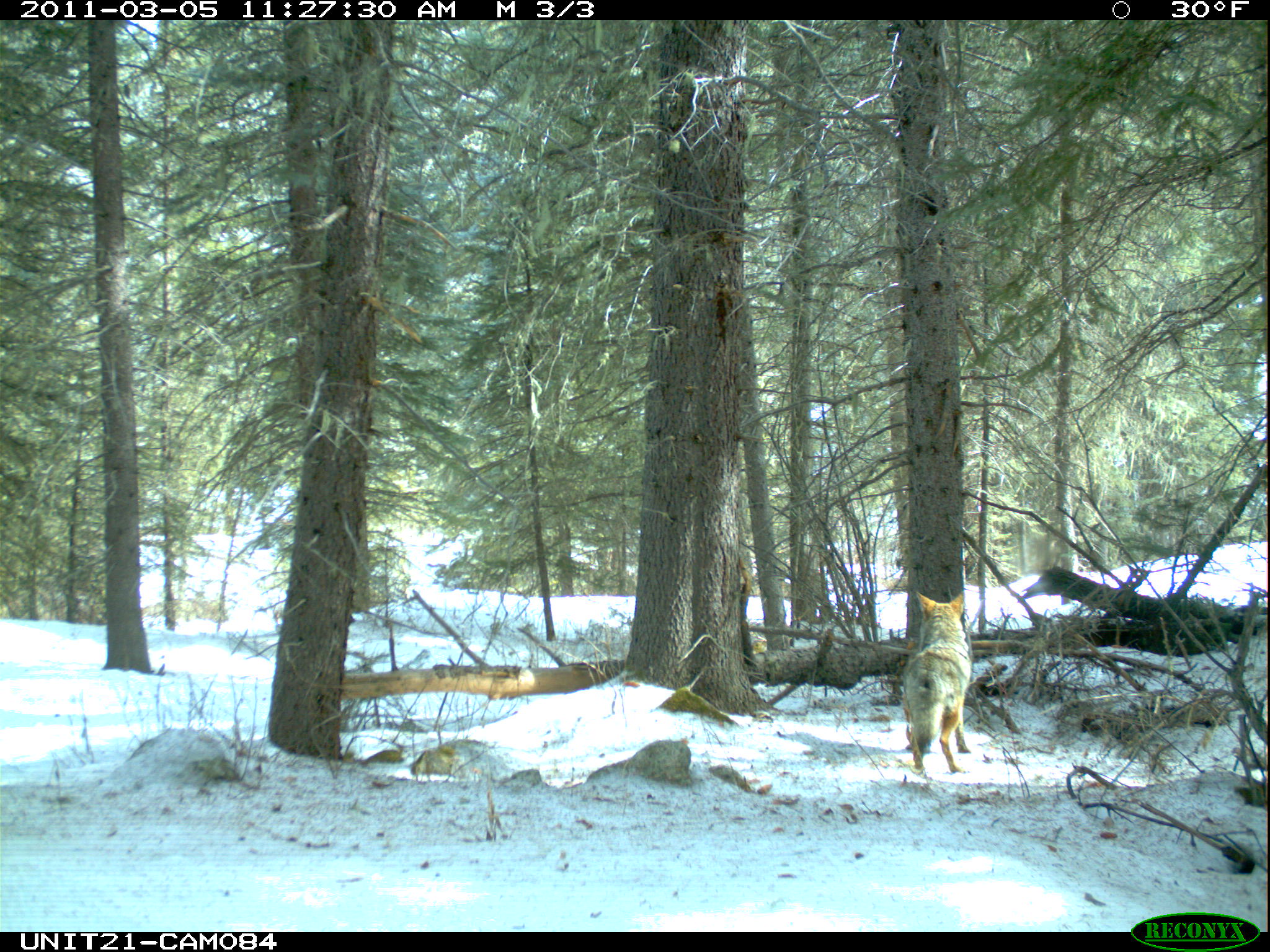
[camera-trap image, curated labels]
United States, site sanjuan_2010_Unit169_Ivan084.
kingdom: Animalia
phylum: Chordata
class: Mammalia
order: Carnivora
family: Canidae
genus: Canis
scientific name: Canis latrans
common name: coyote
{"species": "Canis latrans (coyote)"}